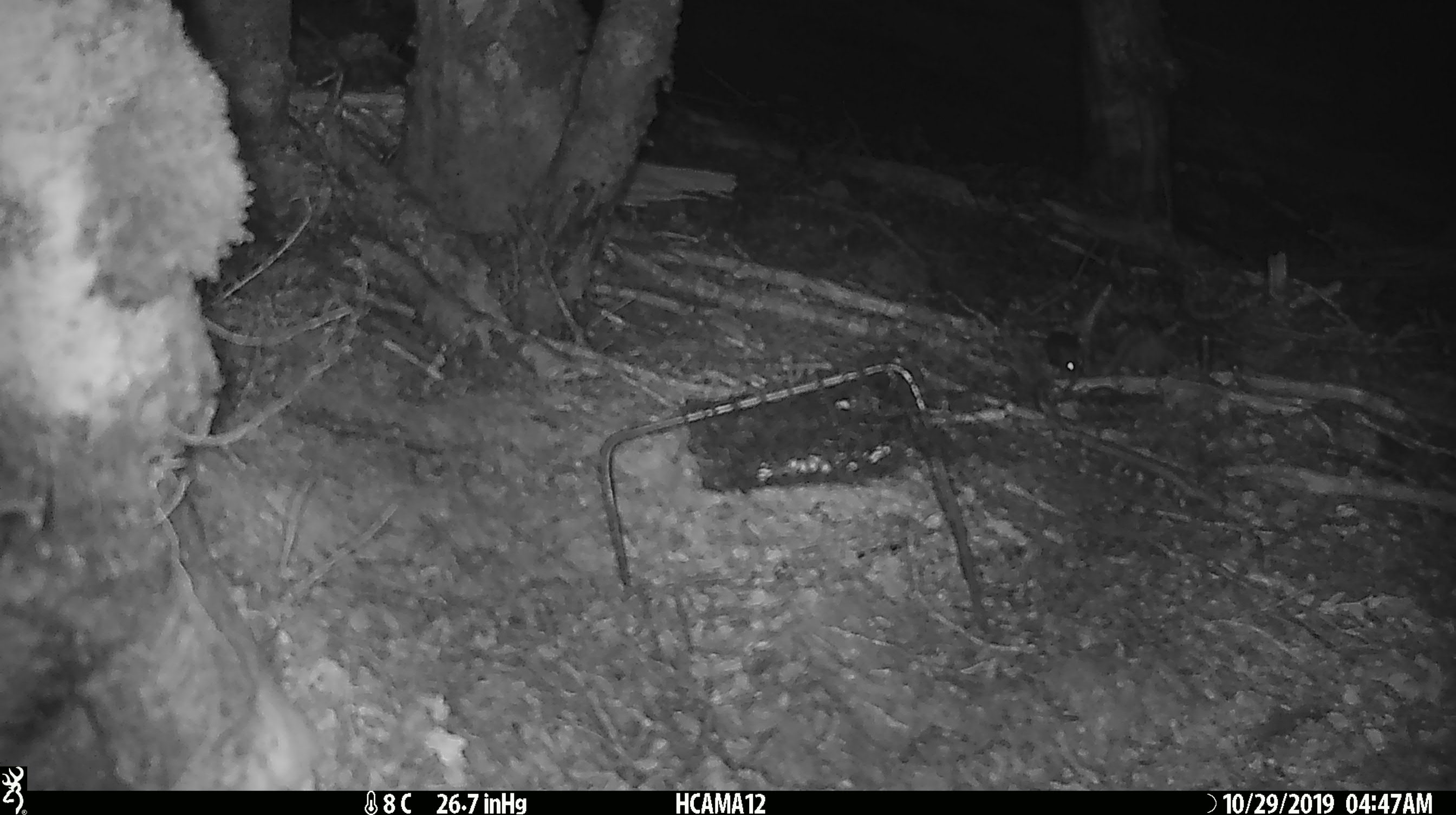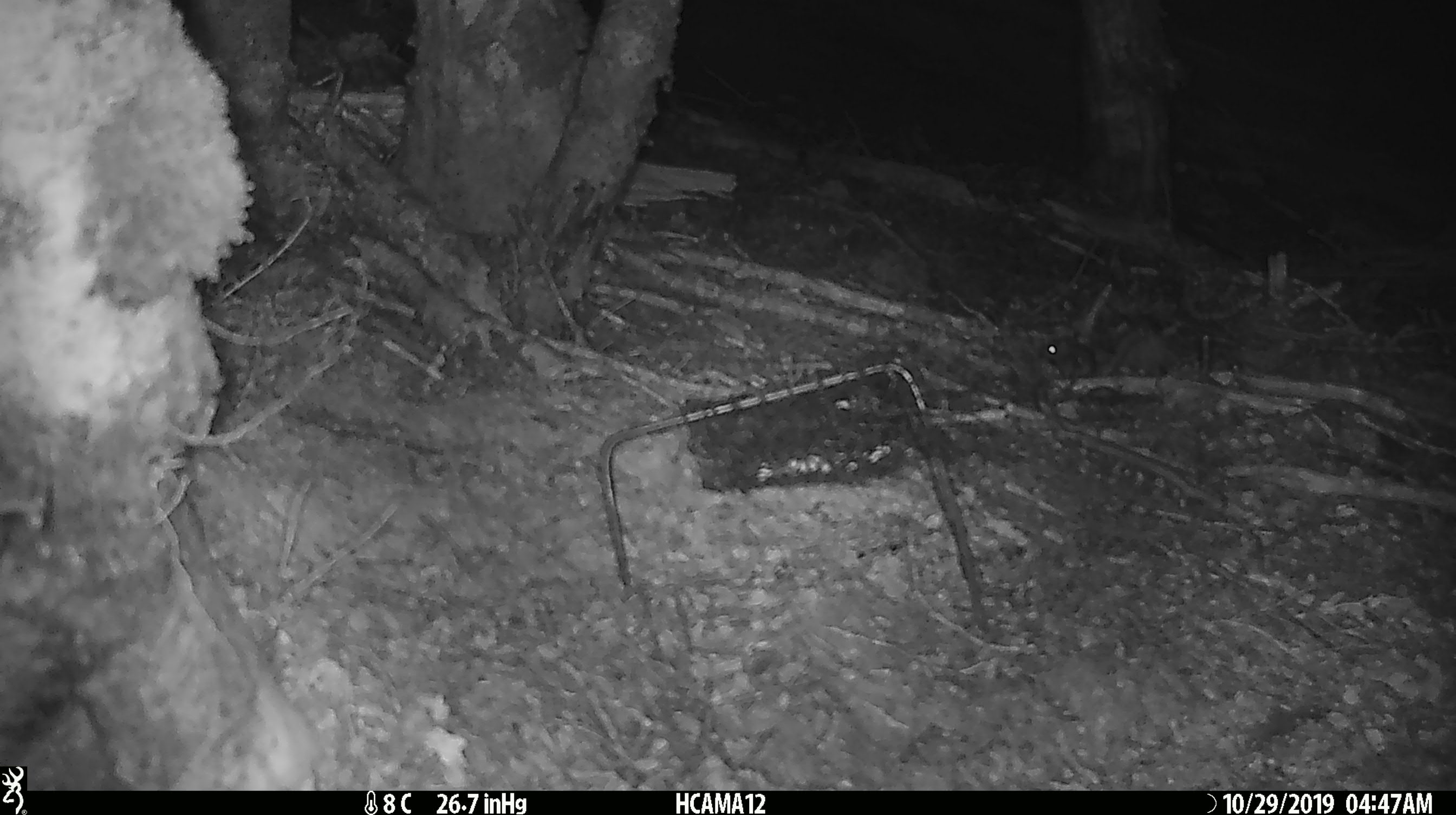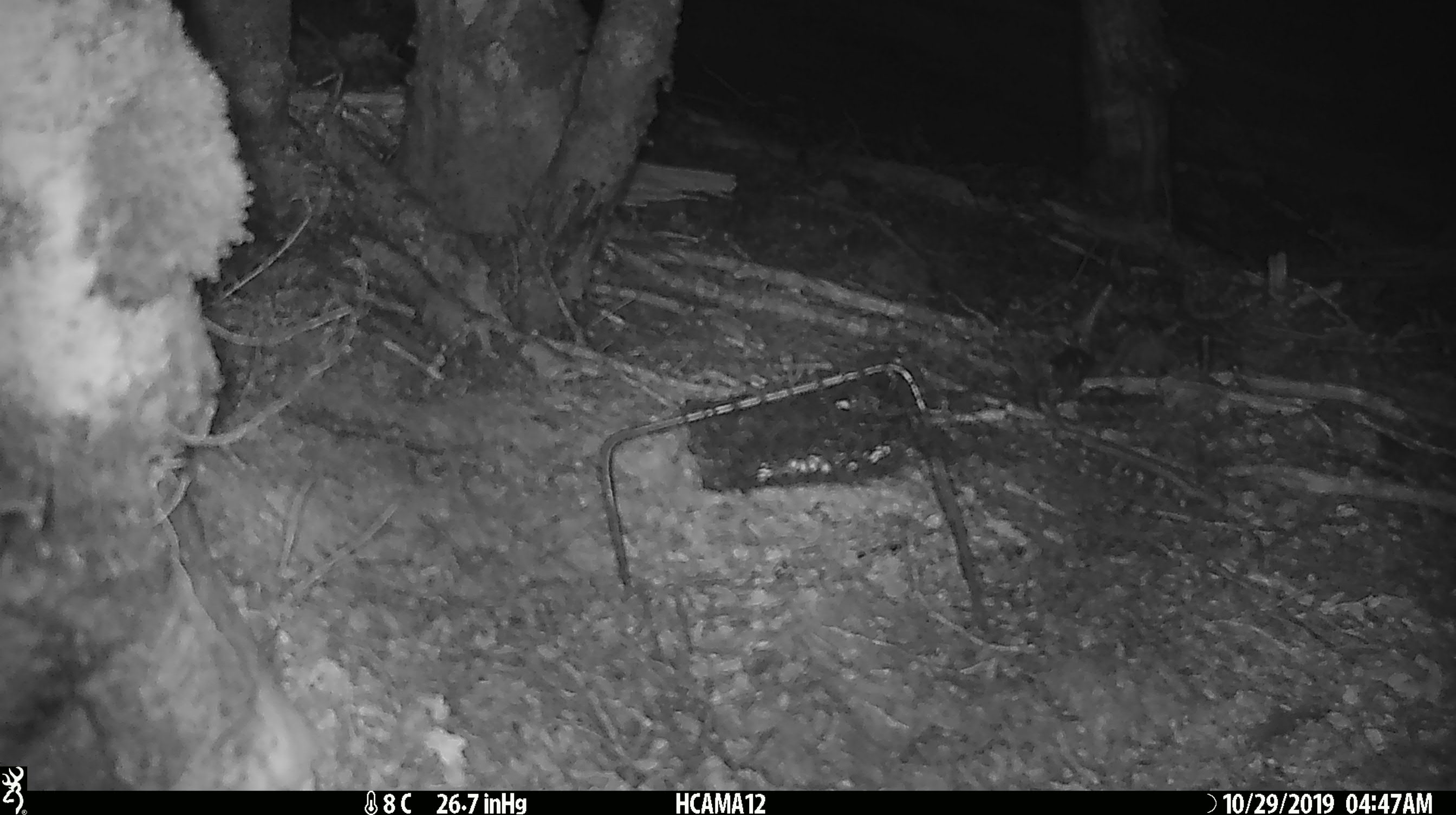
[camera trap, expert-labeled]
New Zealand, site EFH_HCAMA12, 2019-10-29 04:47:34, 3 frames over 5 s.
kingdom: Animalia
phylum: Chordata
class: Mammalia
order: Rodentia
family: Muridae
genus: Mus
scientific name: Mus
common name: mouse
Mouse (Mus).